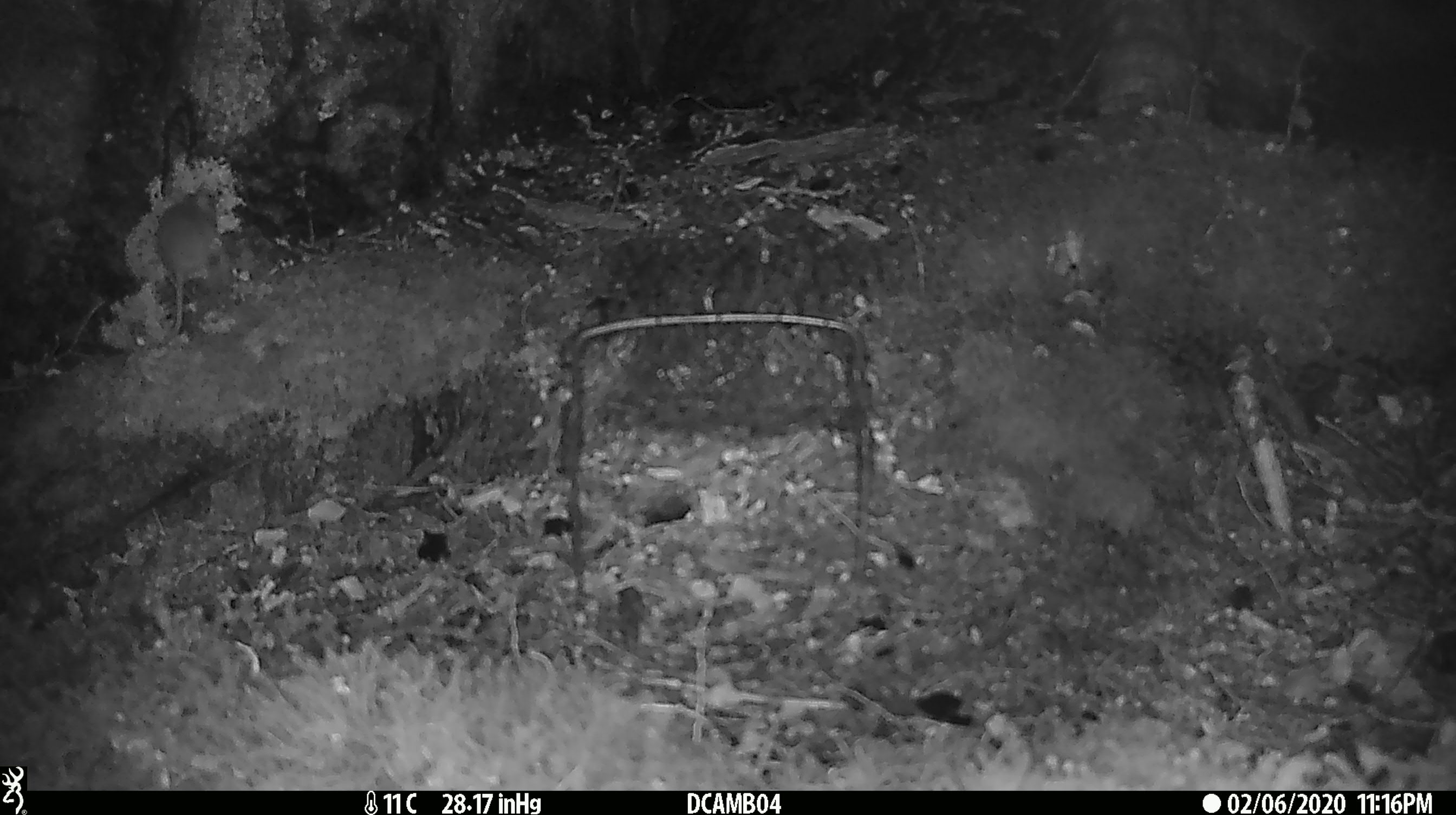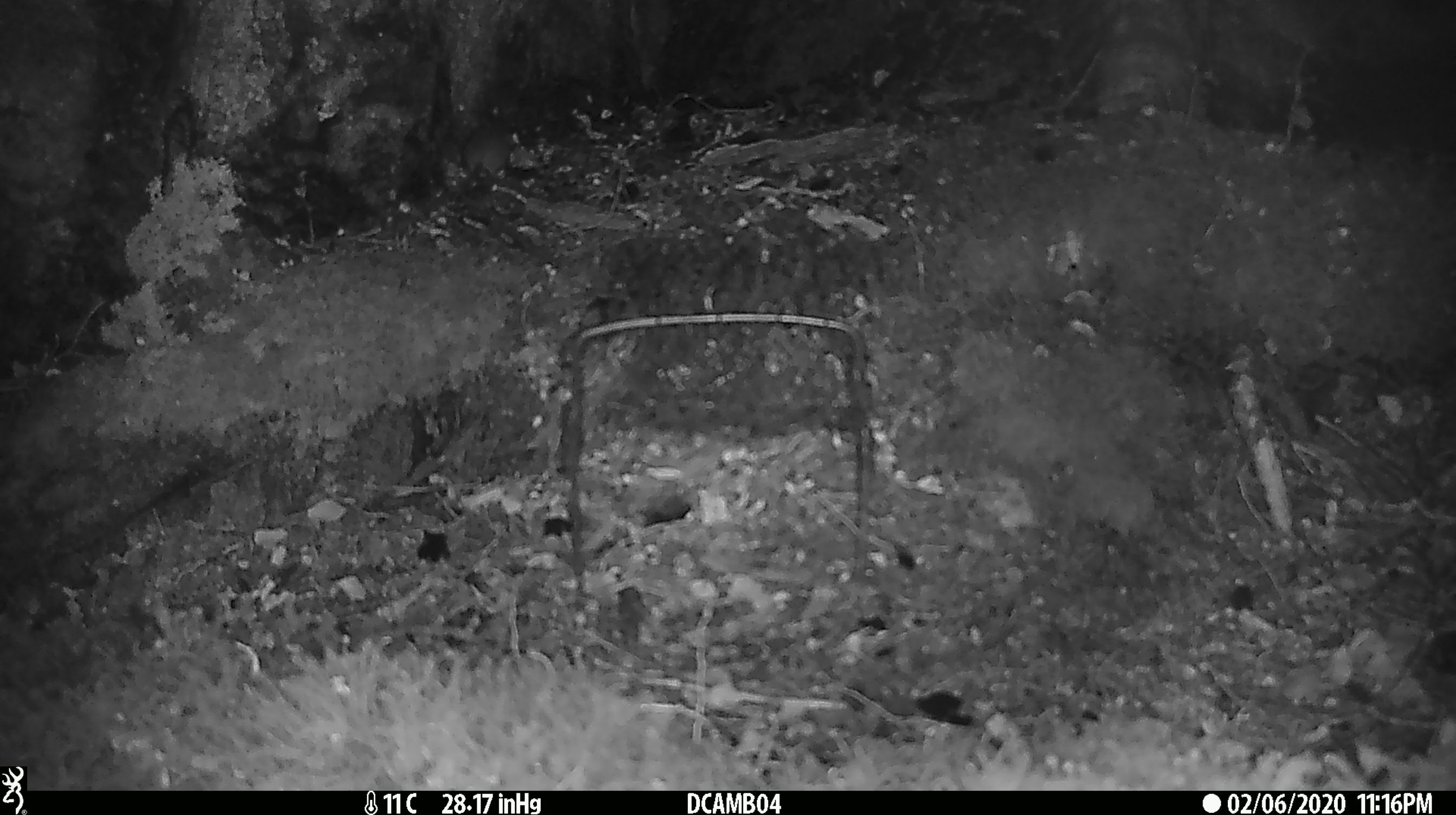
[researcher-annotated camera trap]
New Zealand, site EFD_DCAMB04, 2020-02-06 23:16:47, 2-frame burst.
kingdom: Animalia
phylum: Chordata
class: Mammalia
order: Rodentia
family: Muridae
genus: Mus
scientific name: Mus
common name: mouse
Mouse (Mus).